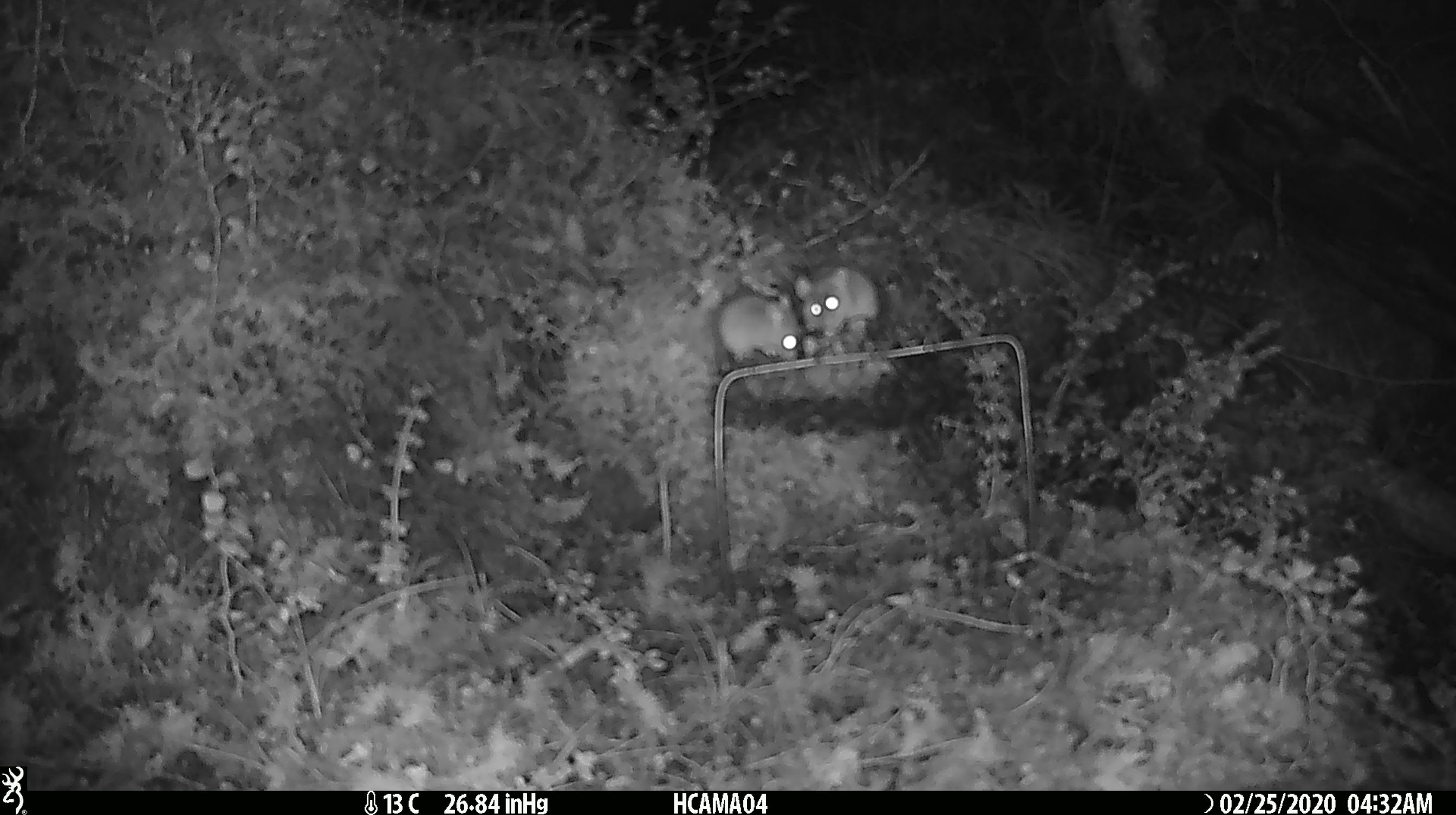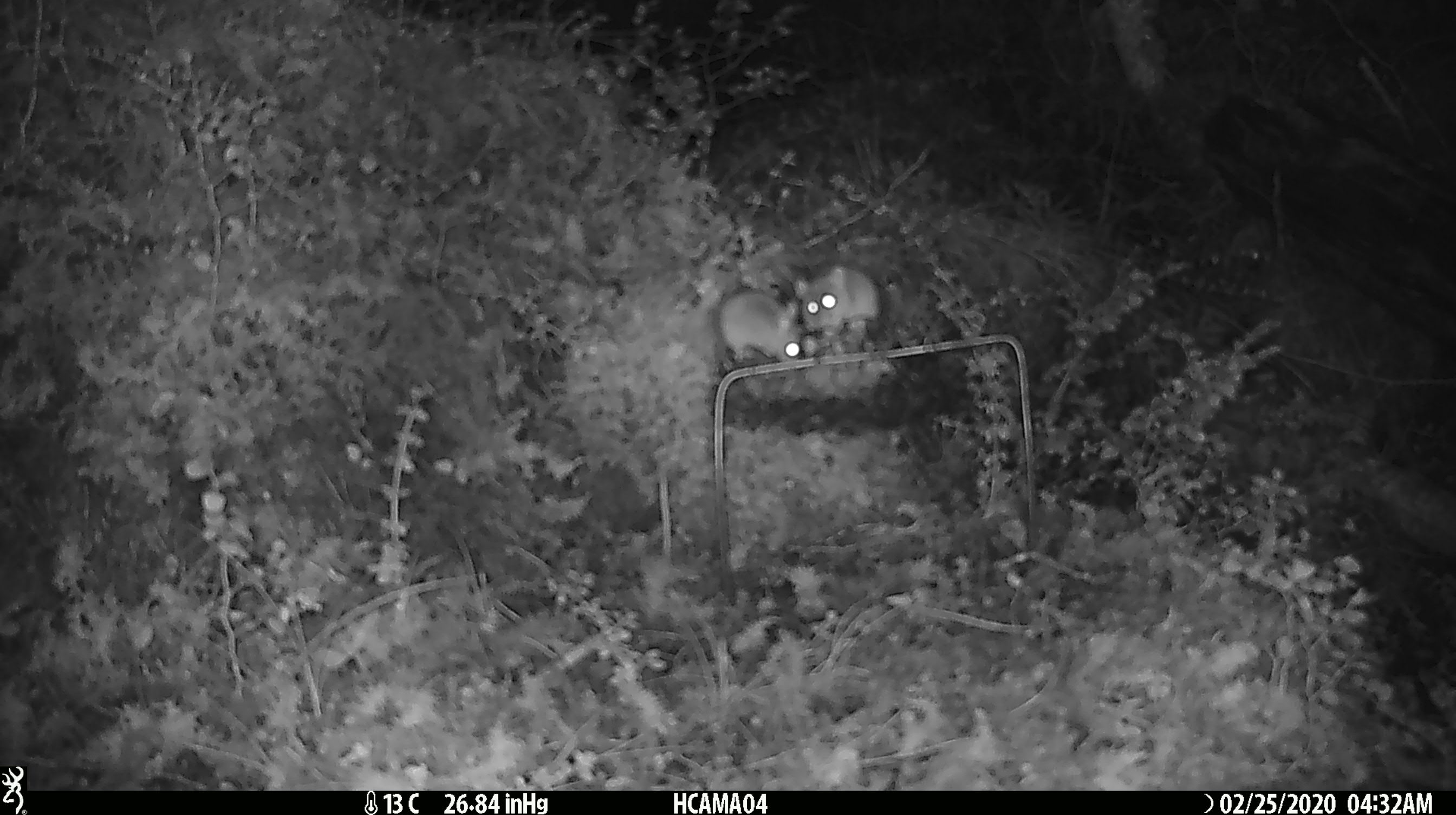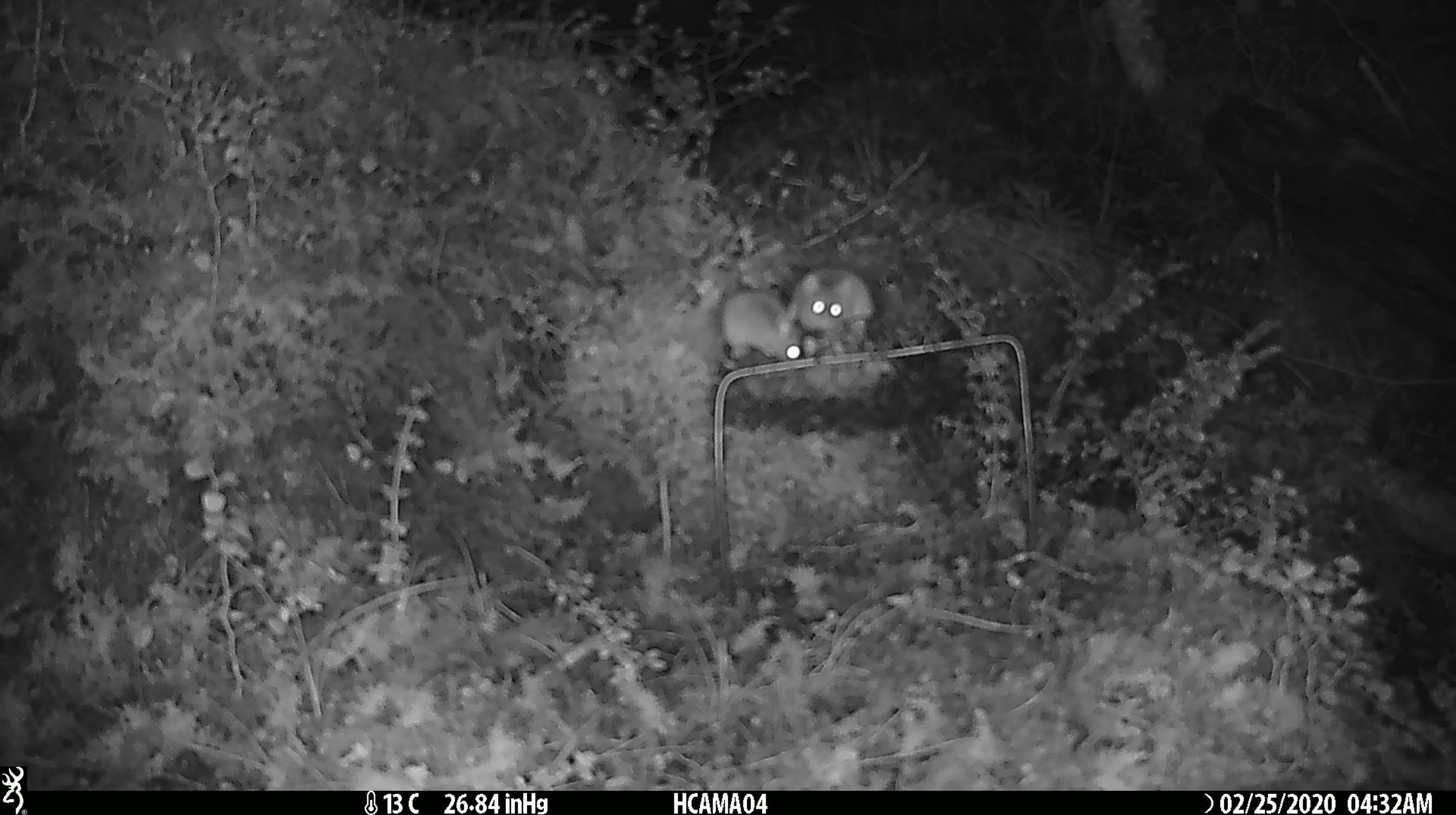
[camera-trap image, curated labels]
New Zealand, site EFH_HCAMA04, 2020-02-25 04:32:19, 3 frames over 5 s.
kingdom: Animalia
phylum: Chordata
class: Mammalia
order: Rodentia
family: Muridae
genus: Mus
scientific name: Mus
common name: mouse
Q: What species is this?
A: Mouse (Mus).